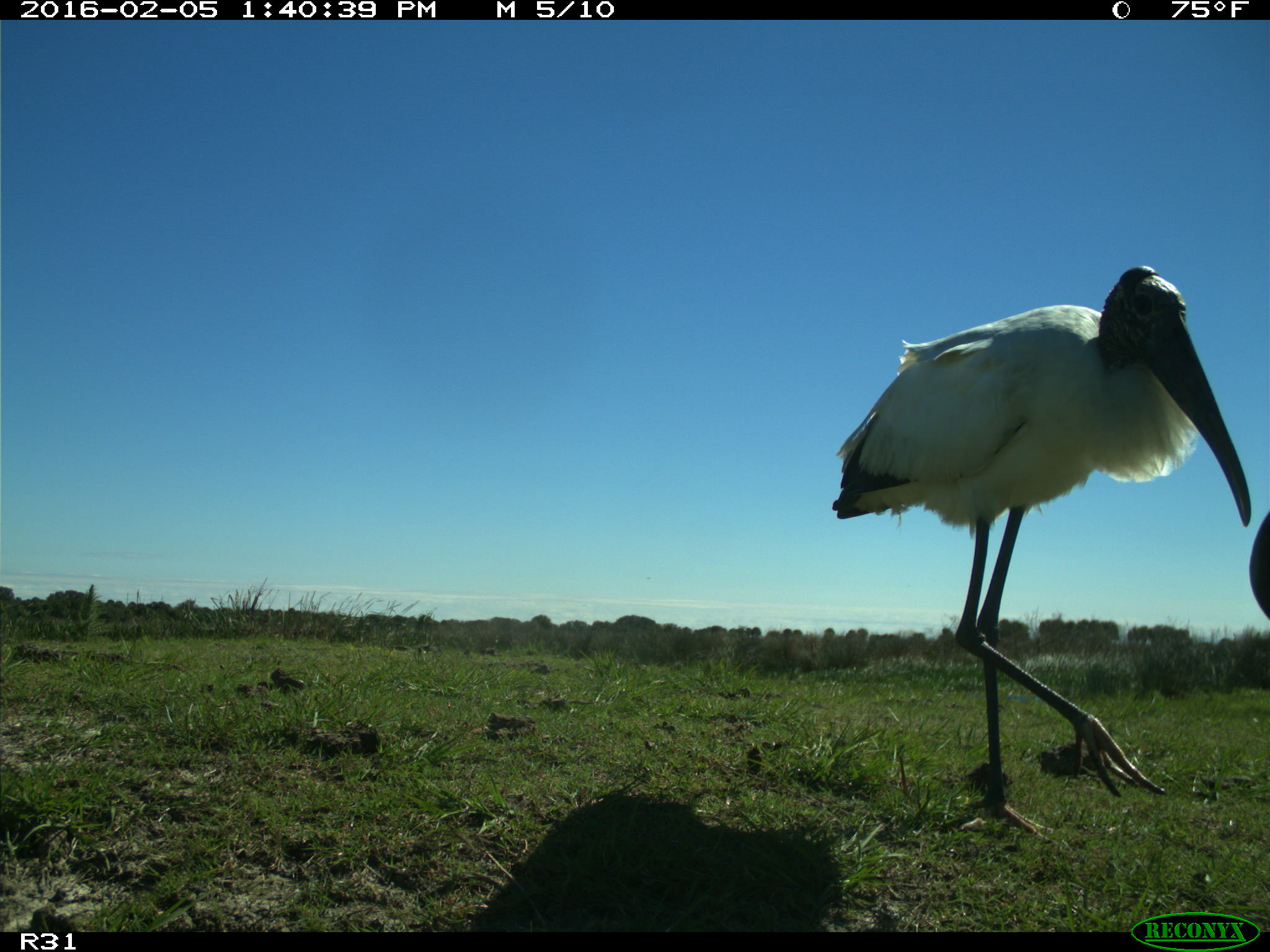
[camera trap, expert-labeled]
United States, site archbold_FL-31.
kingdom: Animalia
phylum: Chordata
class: Aves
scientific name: Aves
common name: birds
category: unidentified bird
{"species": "unidentified bird (birds) (Aves)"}